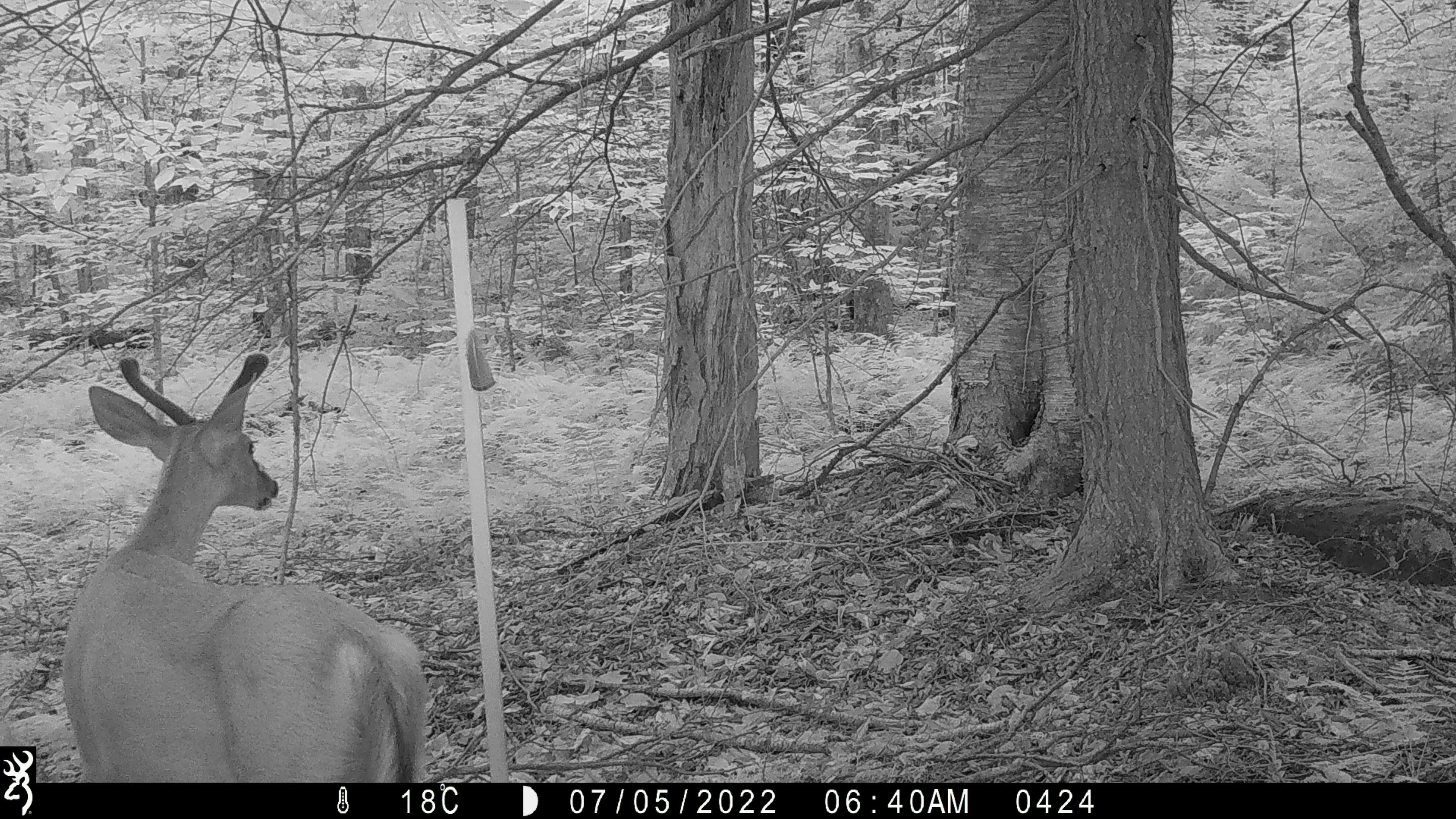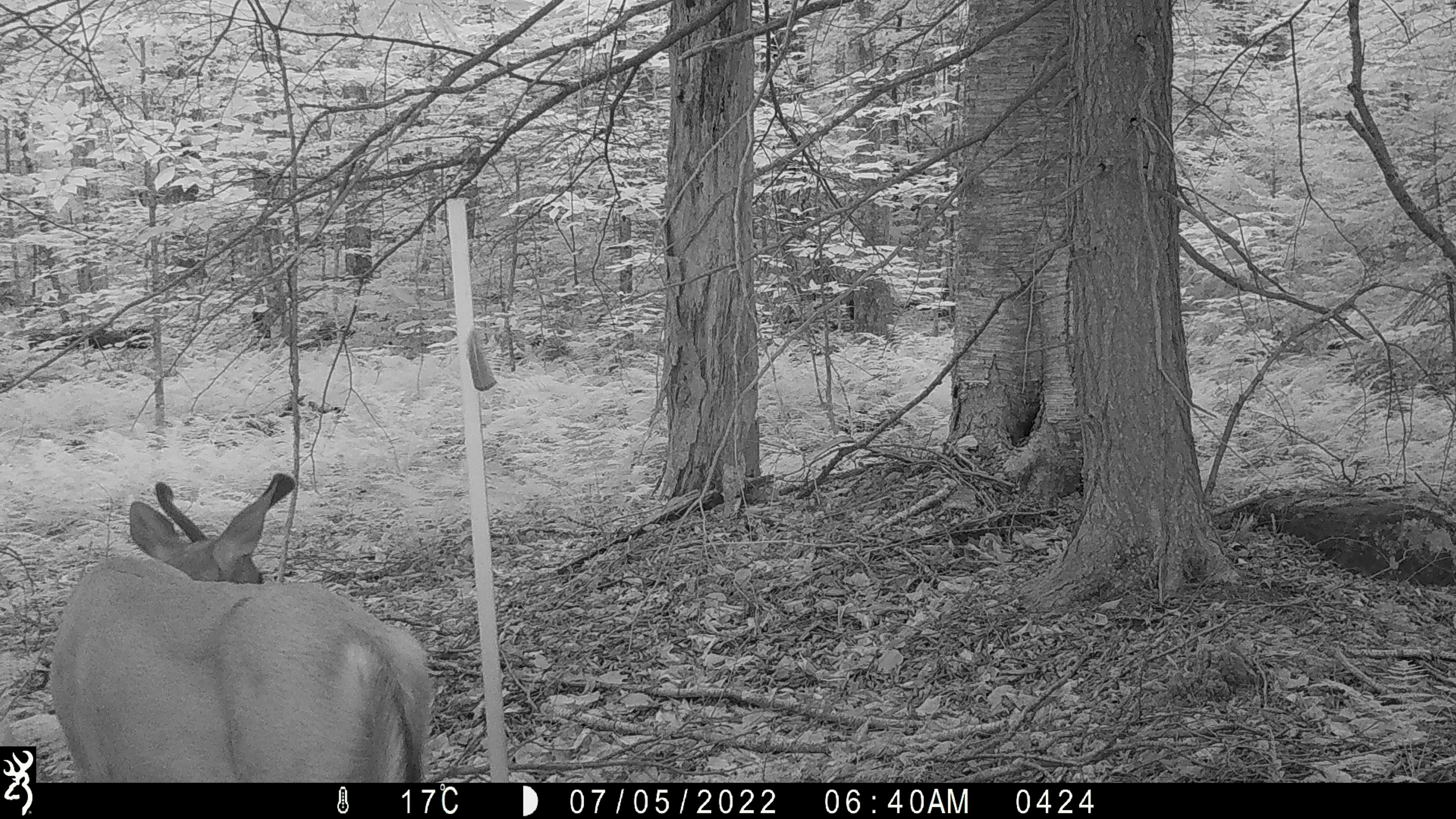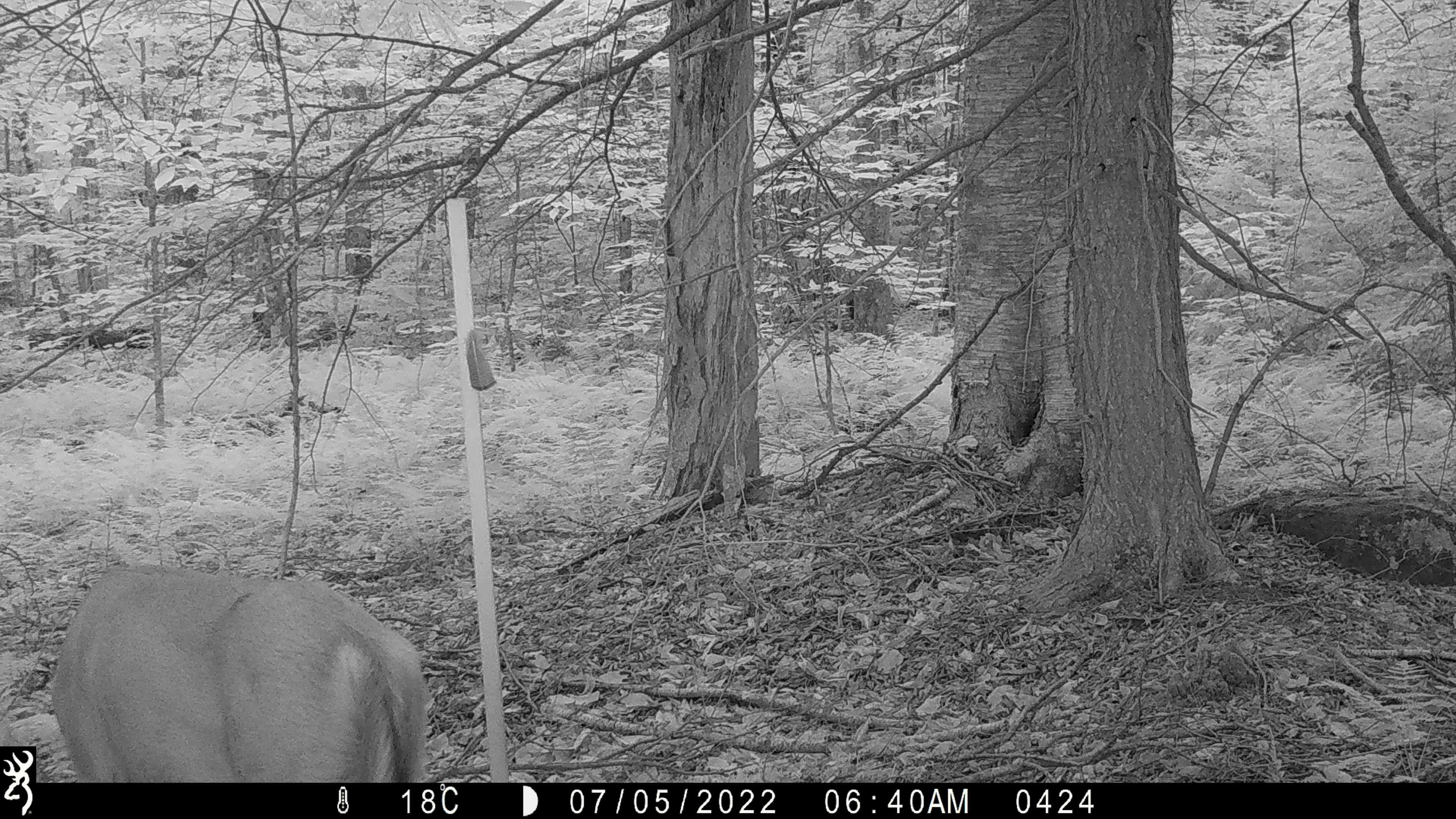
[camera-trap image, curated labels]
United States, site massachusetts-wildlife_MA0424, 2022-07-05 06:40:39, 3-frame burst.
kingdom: Animalia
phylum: Chordata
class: Mammalia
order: Artiodactyla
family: Cervidae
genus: Odocoileus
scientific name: Odocoileus virginianus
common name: white-tailed deer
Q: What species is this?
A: White-tailed deer (Odocoileus virginianus).